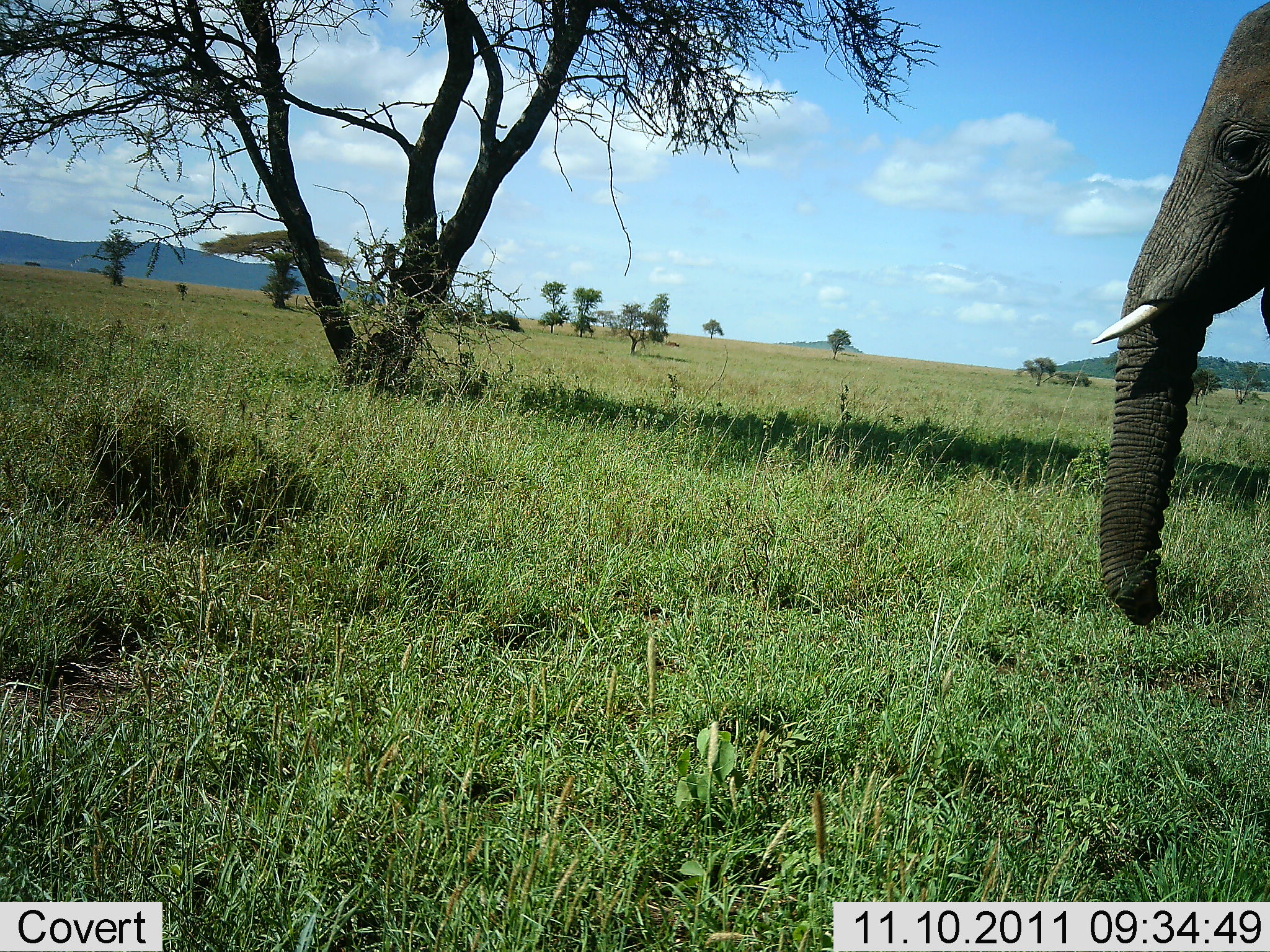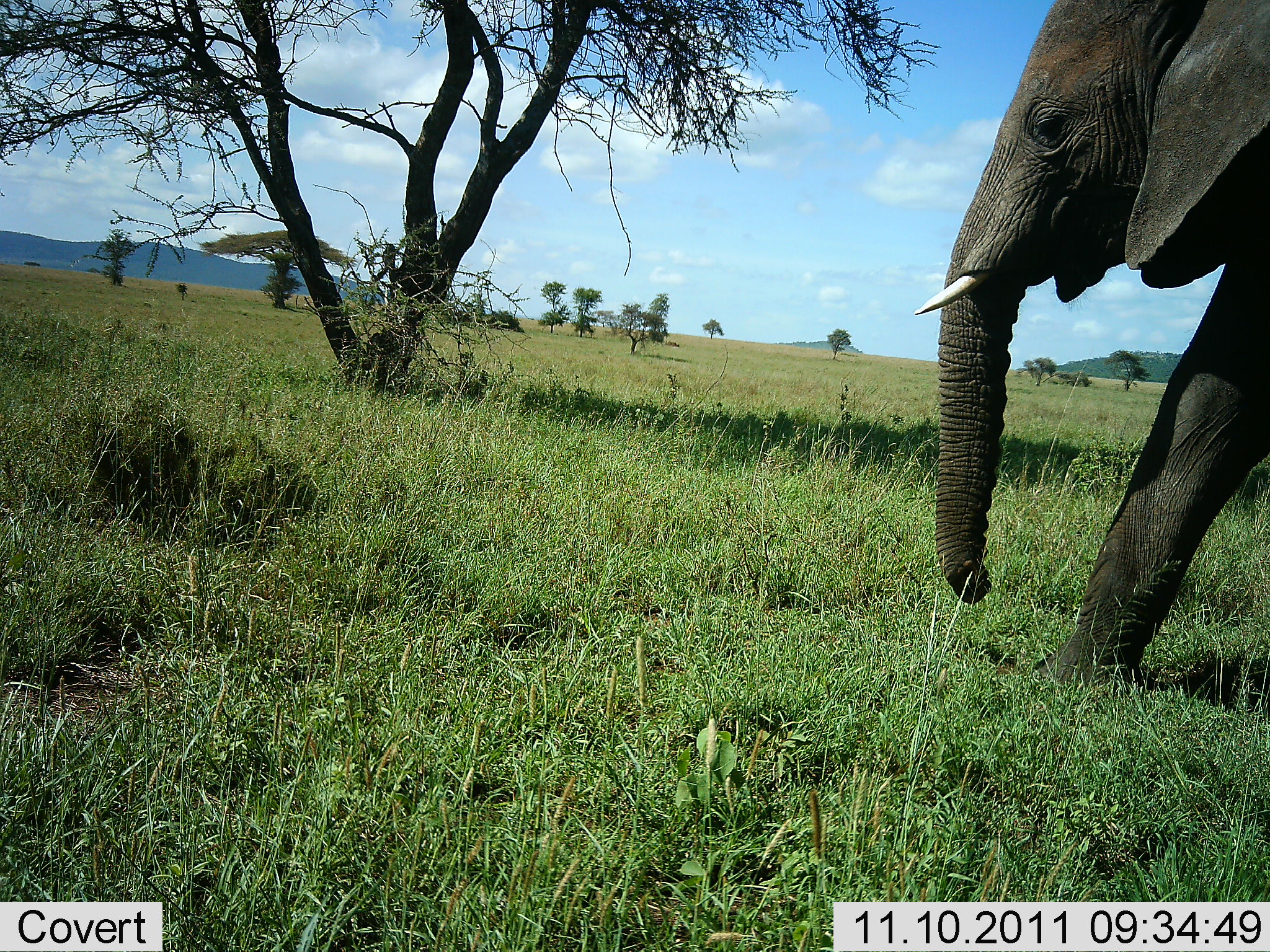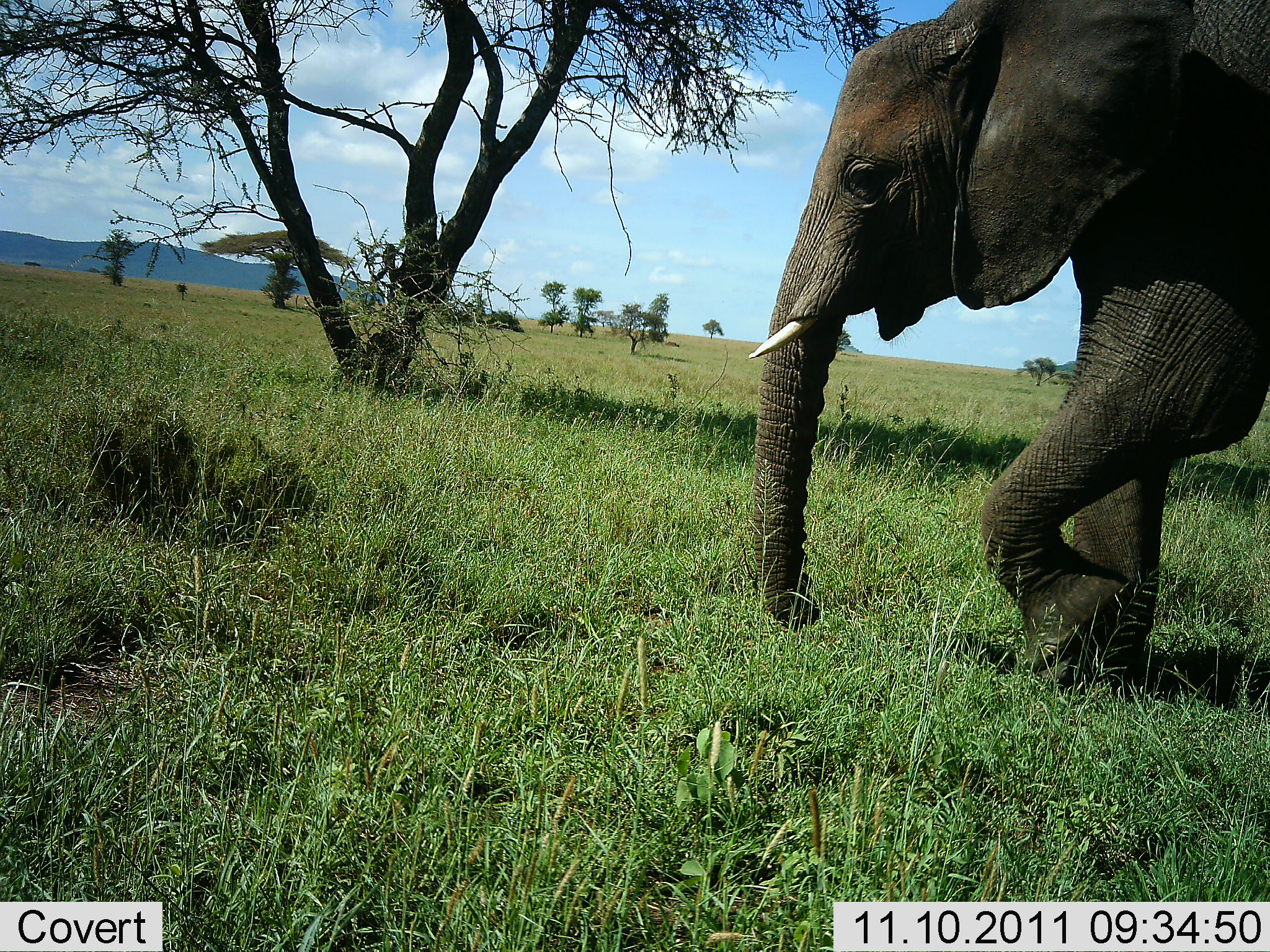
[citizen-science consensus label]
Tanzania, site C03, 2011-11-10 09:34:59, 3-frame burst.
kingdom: Animalia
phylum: Chordata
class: Mammalia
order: Proboscidea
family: Elephantidae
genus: Loxodonta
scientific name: Loxodonta africana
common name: african bush elephant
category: elephant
Elephant (african bush elephant) (Loxodonta africana), count 1. Behavior (volunteer vote fractions): standing 7%, resting 0%, moving 93%, interacting 0%. Young present (vote fraction): 0%. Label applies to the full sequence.